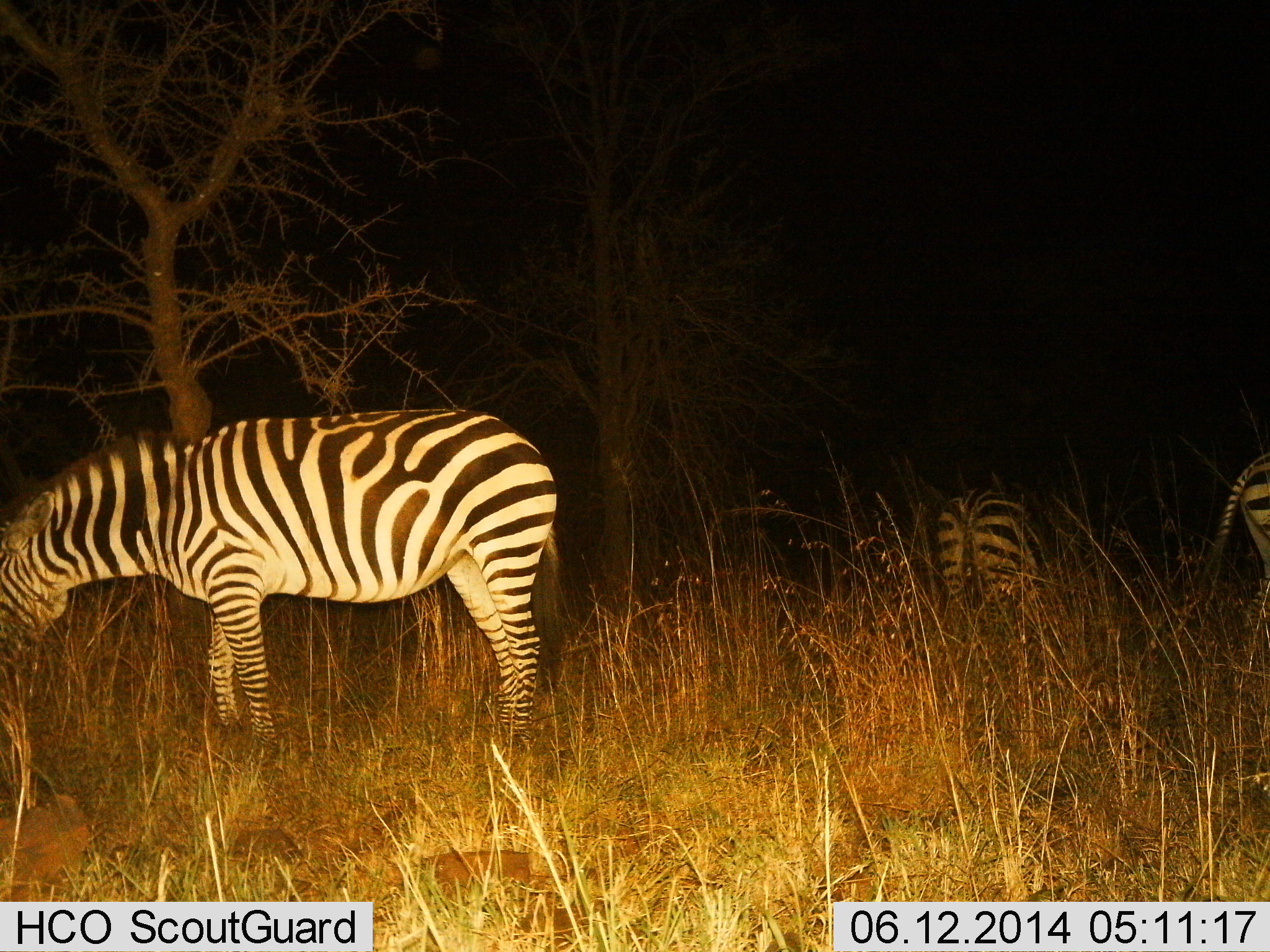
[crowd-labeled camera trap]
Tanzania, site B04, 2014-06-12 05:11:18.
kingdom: Animalia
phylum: Chordata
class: Mammalia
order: Perissodactyla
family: Equidae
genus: Equus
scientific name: Equus quagga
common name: plains zebra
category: zebra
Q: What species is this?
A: Zebra (plains zebra) (Equus quagga).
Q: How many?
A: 3.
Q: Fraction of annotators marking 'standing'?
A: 30%.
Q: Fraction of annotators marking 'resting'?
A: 0%.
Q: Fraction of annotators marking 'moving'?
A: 0%.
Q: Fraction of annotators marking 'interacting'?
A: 0%.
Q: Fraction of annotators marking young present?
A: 0%.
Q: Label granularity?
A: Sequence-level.